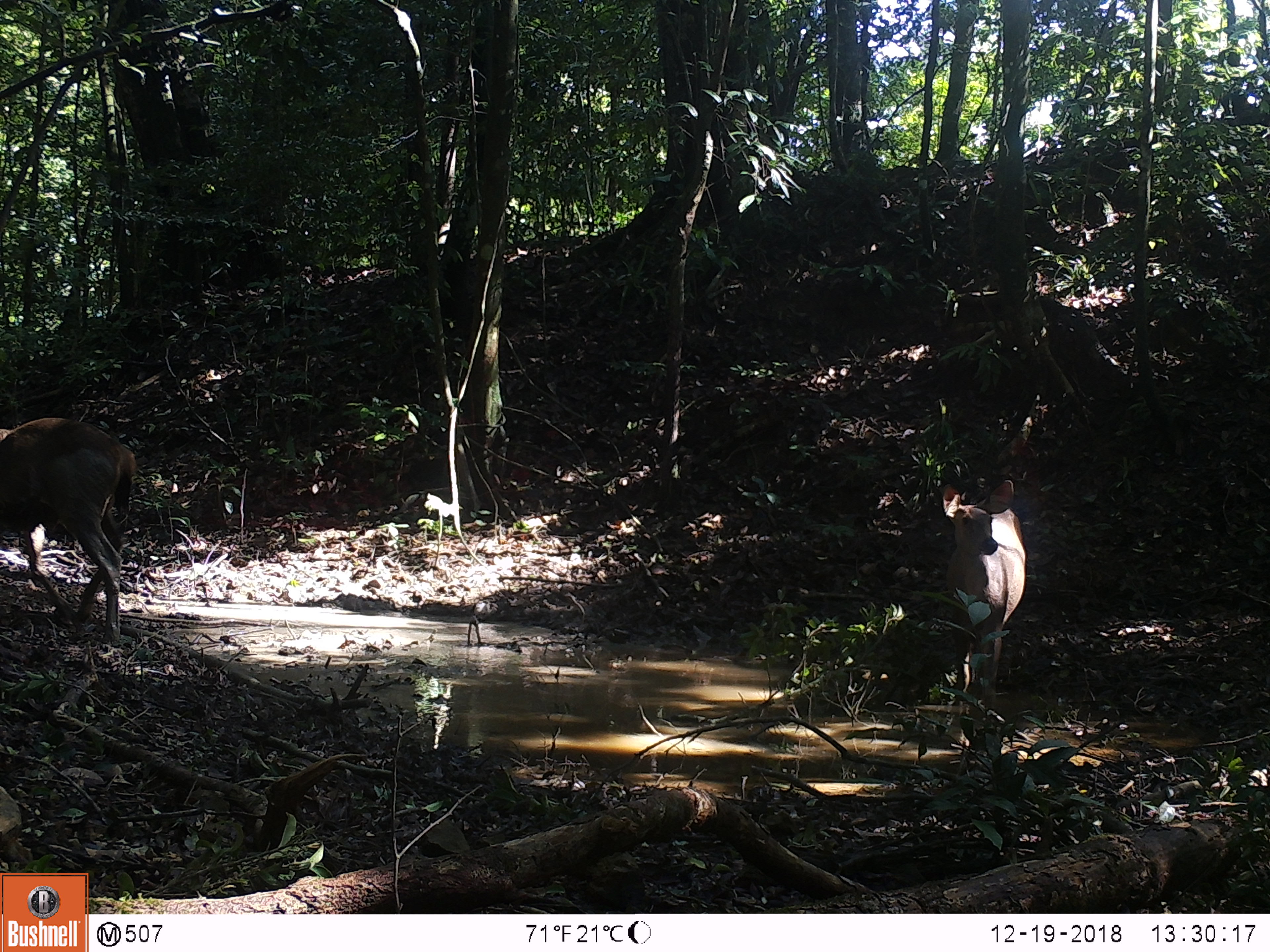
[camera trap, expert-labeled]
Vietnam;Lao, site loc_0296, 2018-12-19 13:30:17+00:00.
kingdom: Animalia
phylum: Chordata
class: Mammalia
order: Artiodactyla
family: Cervidae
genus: Rusa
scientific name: Rusa unicolor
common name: sambar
Sambar (Rusa unicolor). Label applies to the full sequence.